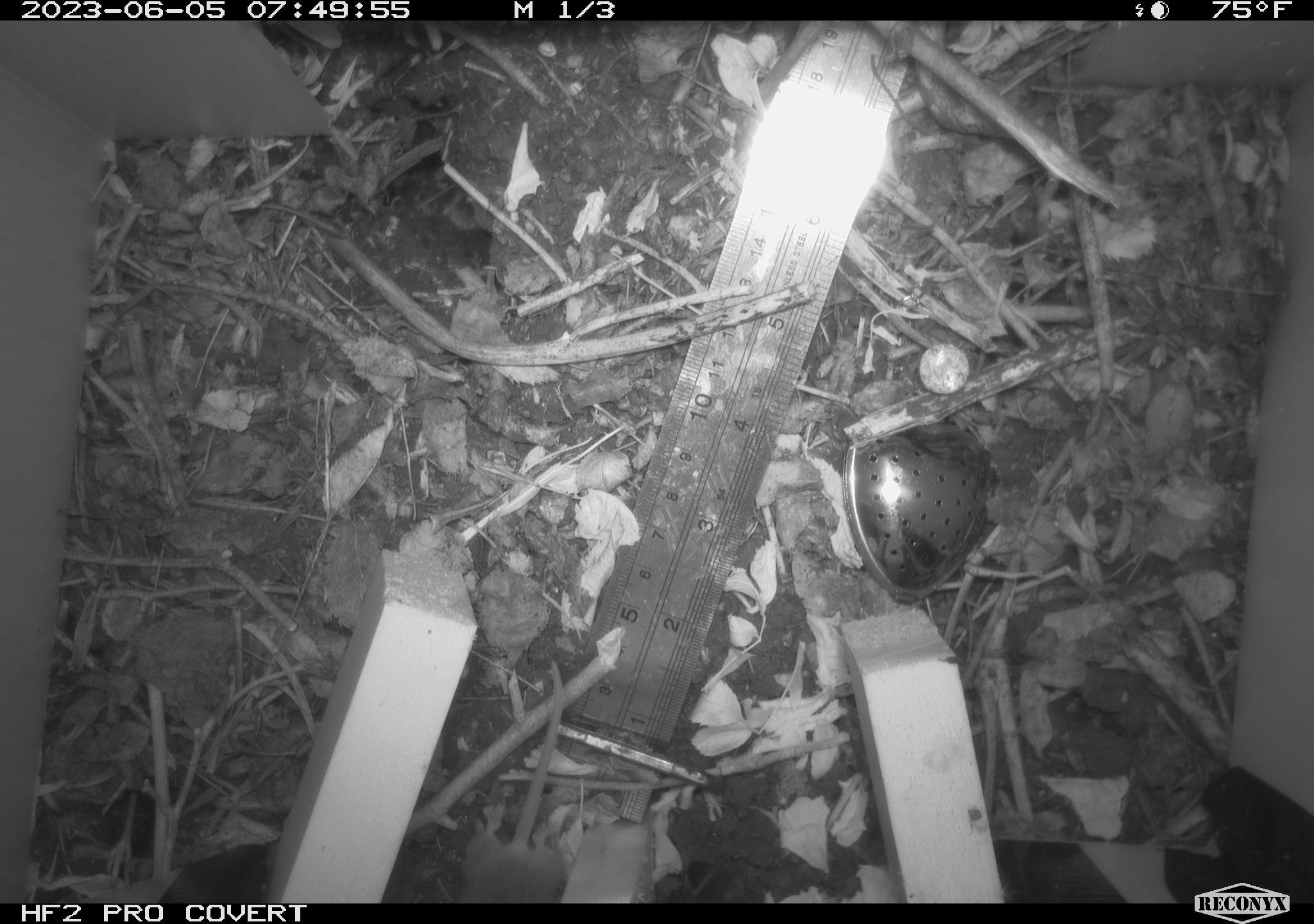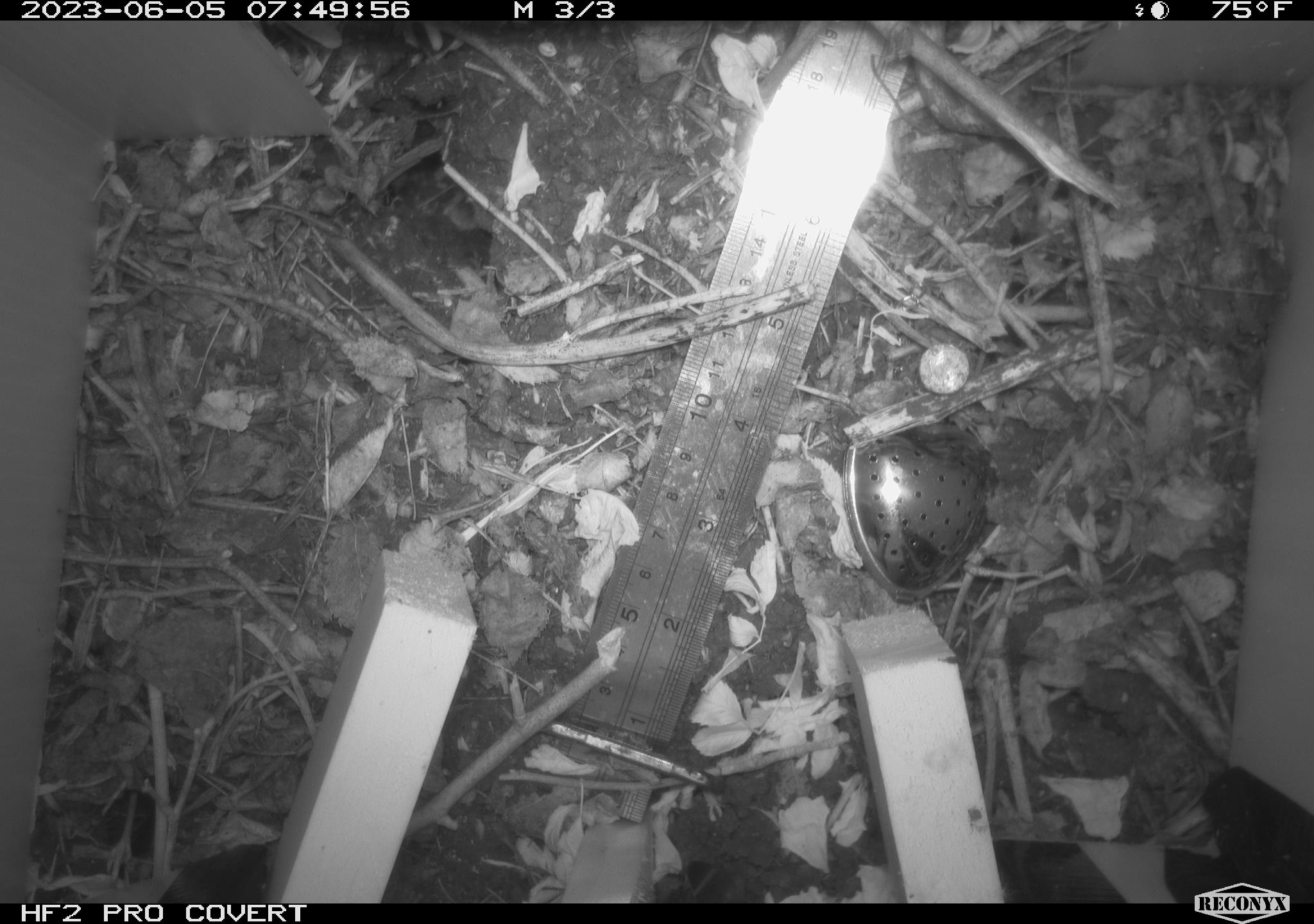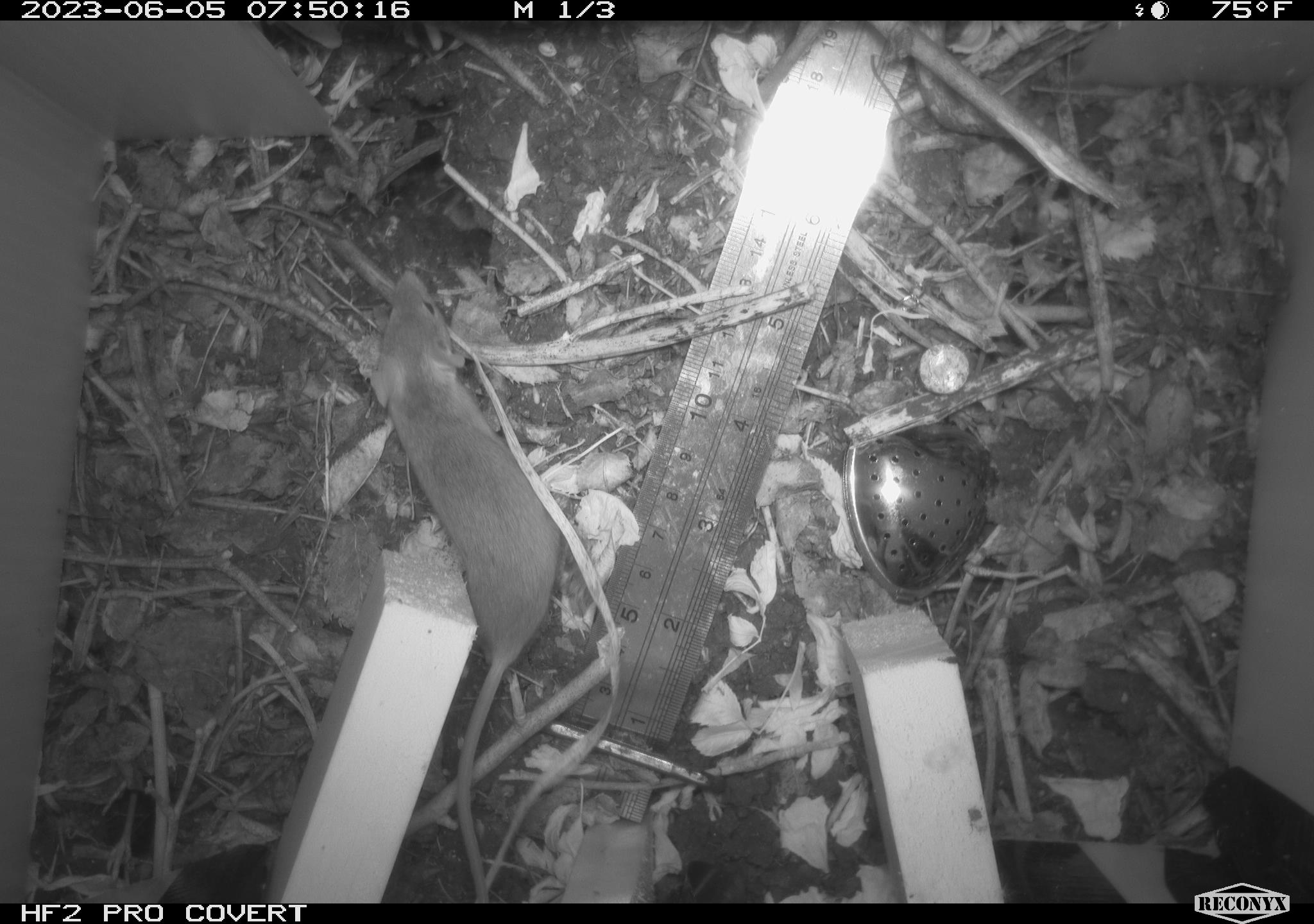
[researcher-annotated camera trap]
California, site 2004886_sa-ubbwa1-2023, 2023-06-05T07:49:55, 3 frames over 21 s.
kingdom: Animalia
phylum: Chordata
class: Mammalia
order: Rodentia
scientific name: Rodentia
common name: rodent